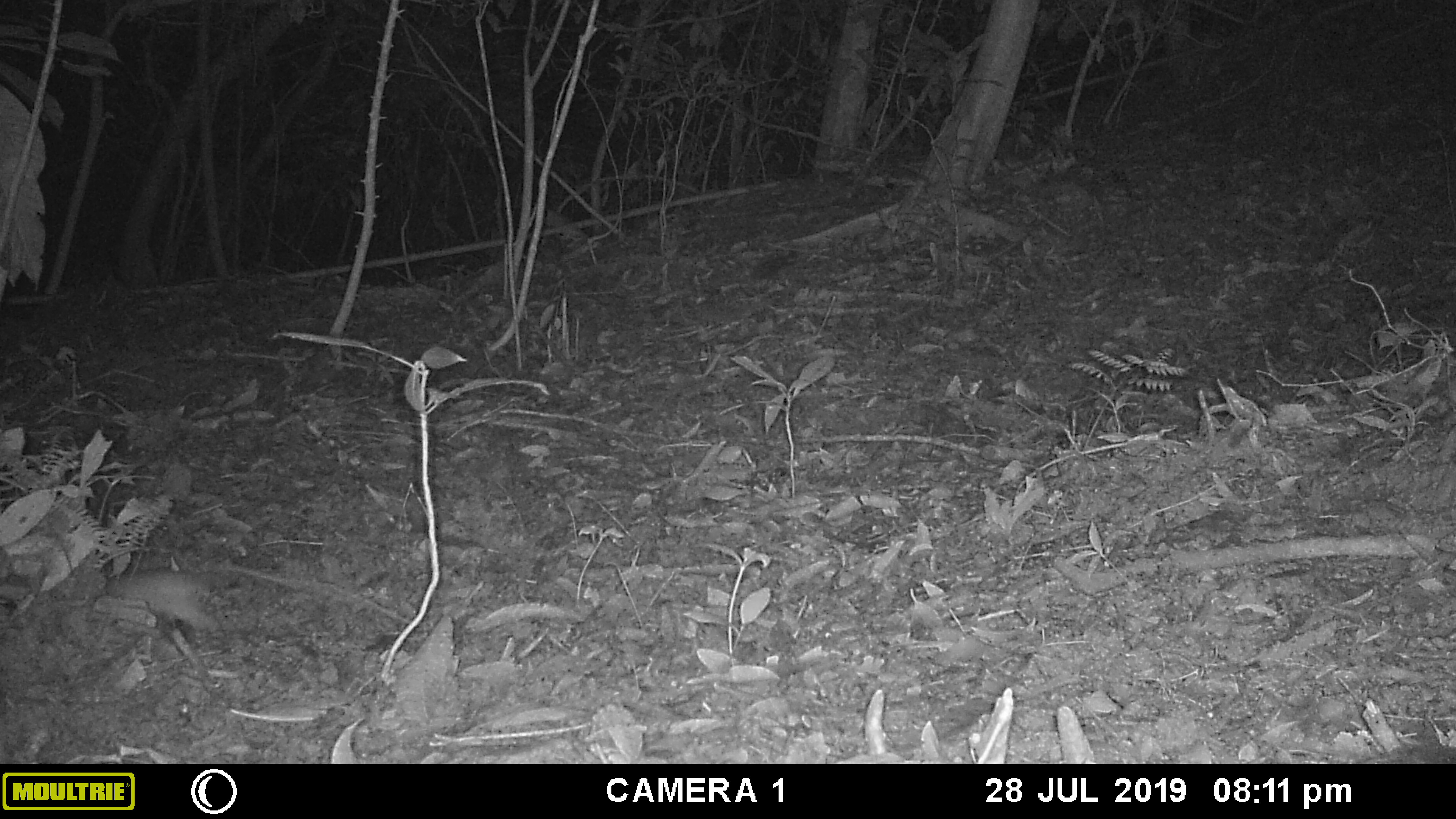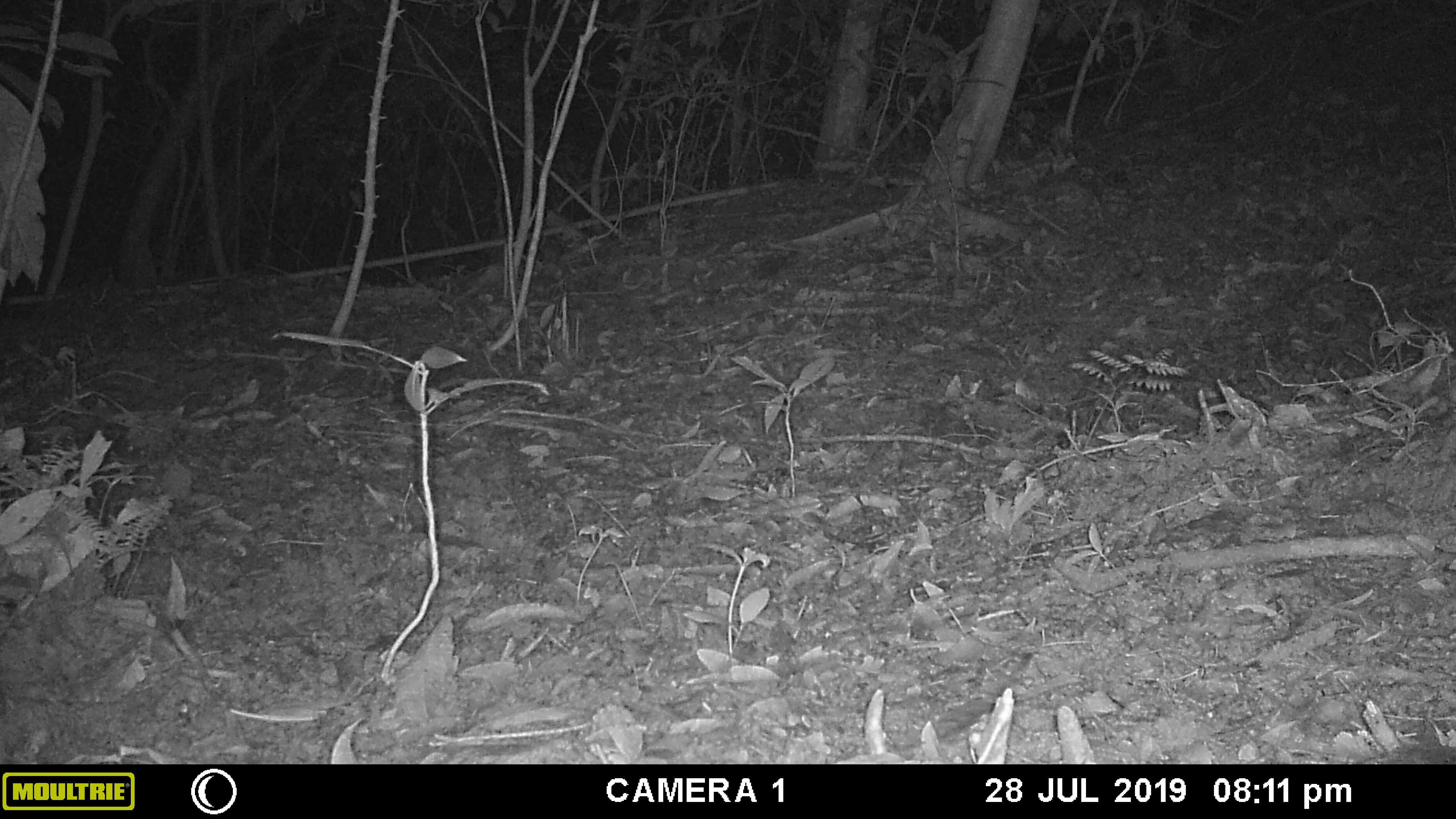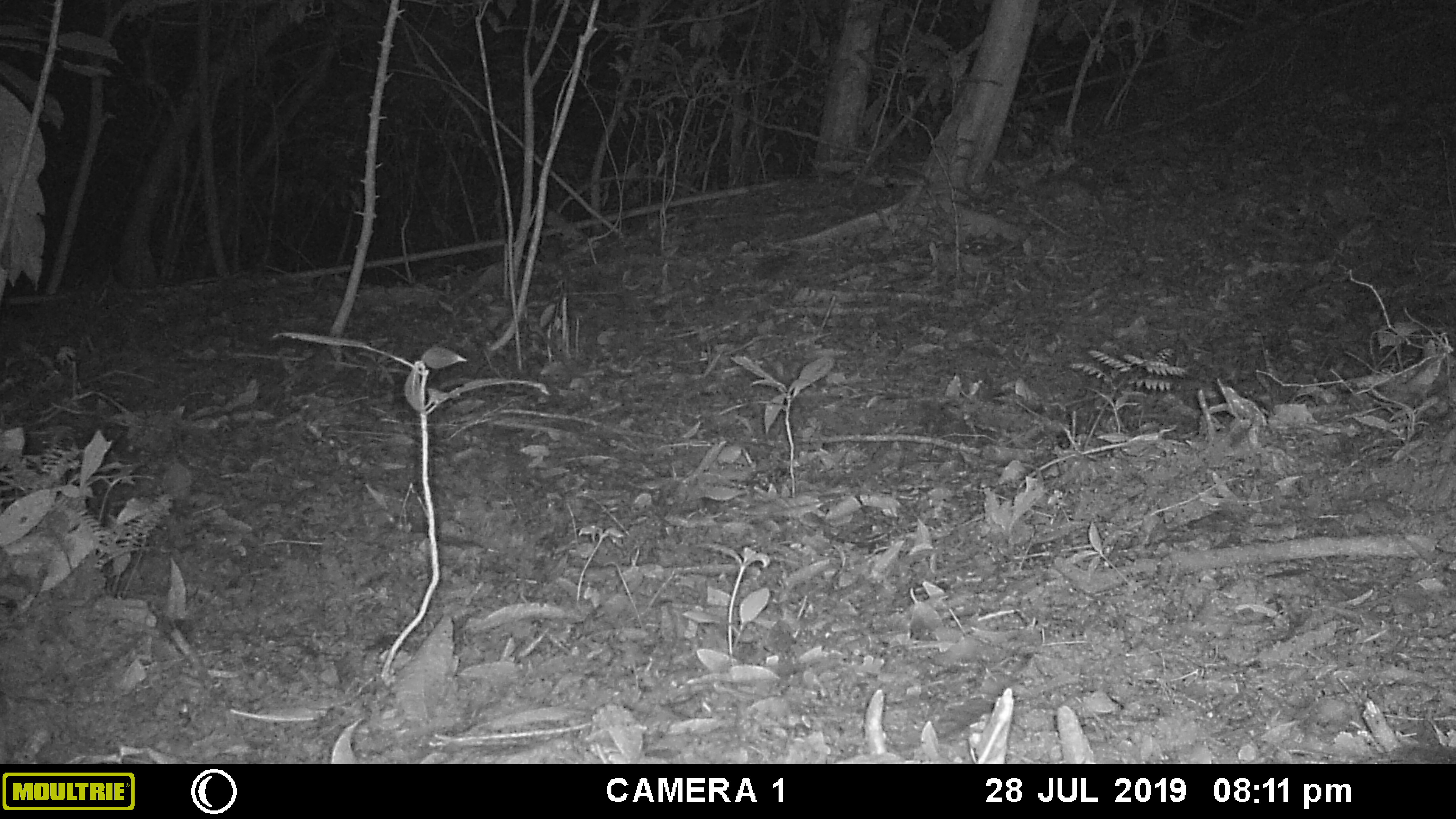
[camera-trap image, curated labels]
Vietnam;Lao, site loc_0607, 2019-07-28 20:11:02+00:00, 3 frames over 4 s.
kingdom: Animalia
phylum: Chordata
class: Mammalia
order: Rodentia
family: Muridae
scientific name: Muridae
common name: old-world mice and rats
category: unidentified murid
Unidentified murid (old-world mice and rats) (Muridae). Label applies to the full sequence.